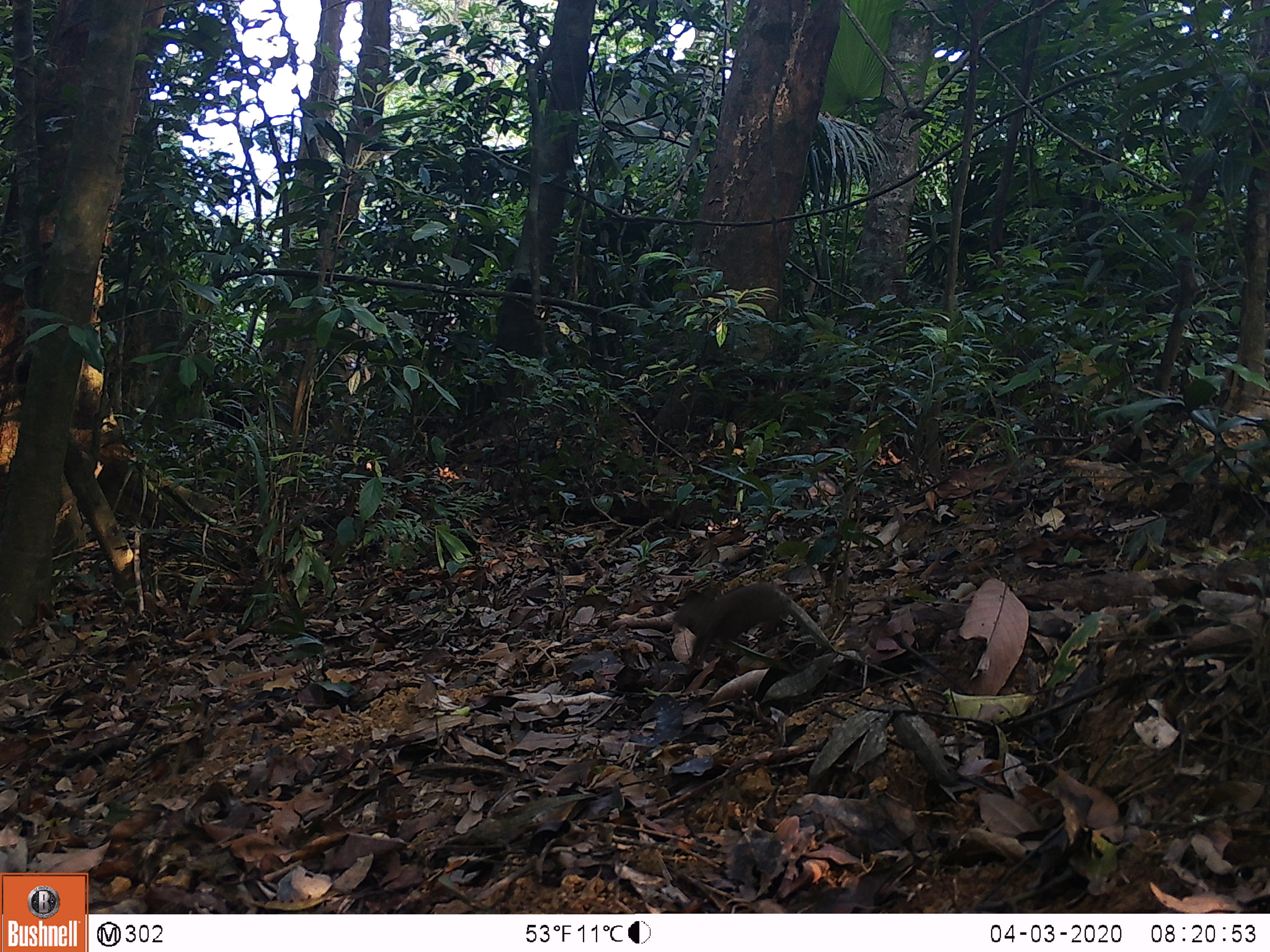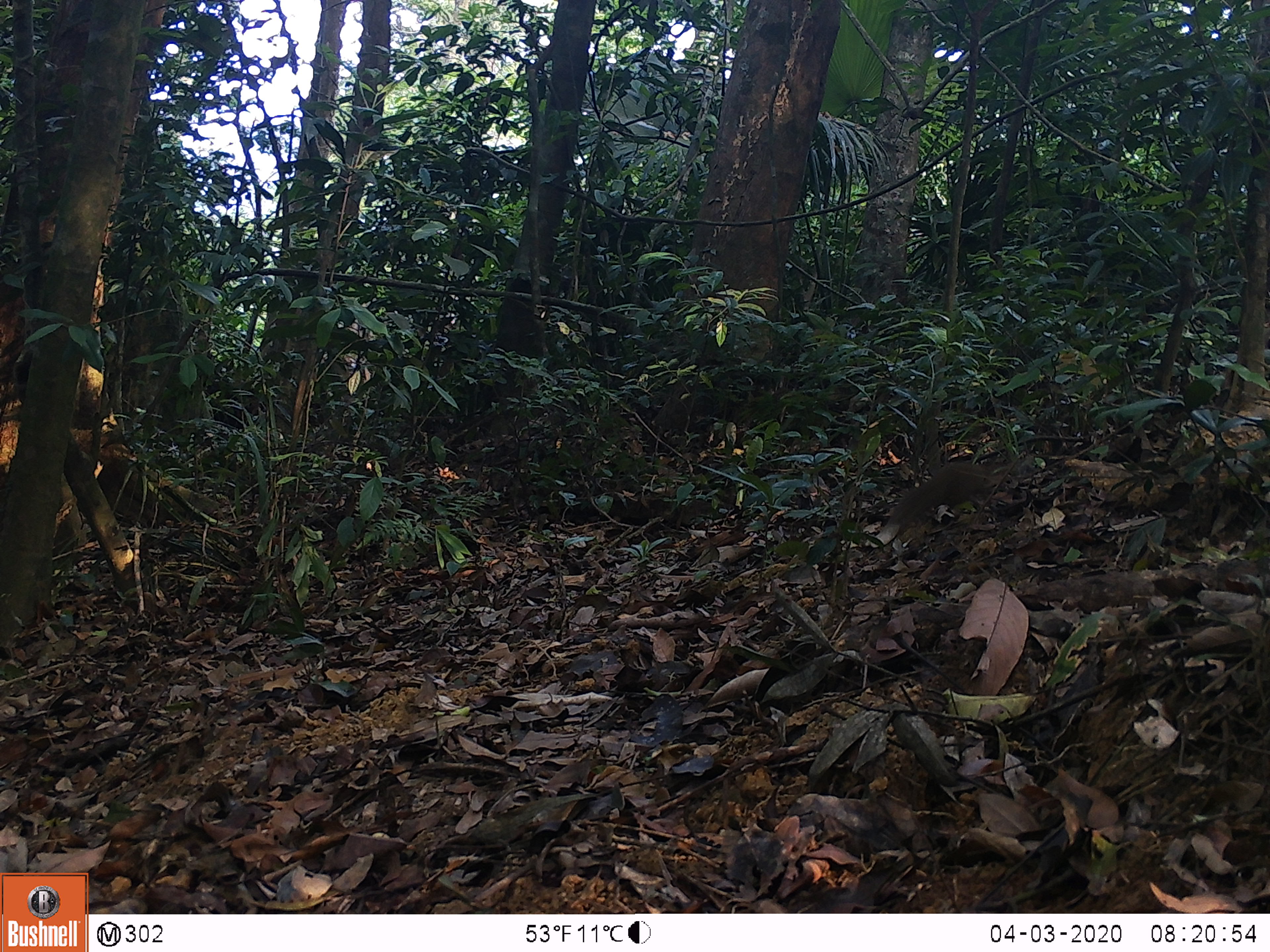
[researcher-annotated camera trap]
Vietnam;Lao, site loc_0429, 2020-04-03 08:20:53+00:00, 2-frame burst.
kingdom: Animalia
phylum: Chordata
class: Mammalia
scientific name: Mammalia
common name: mammal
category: unidentified small mammal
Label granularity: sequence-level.